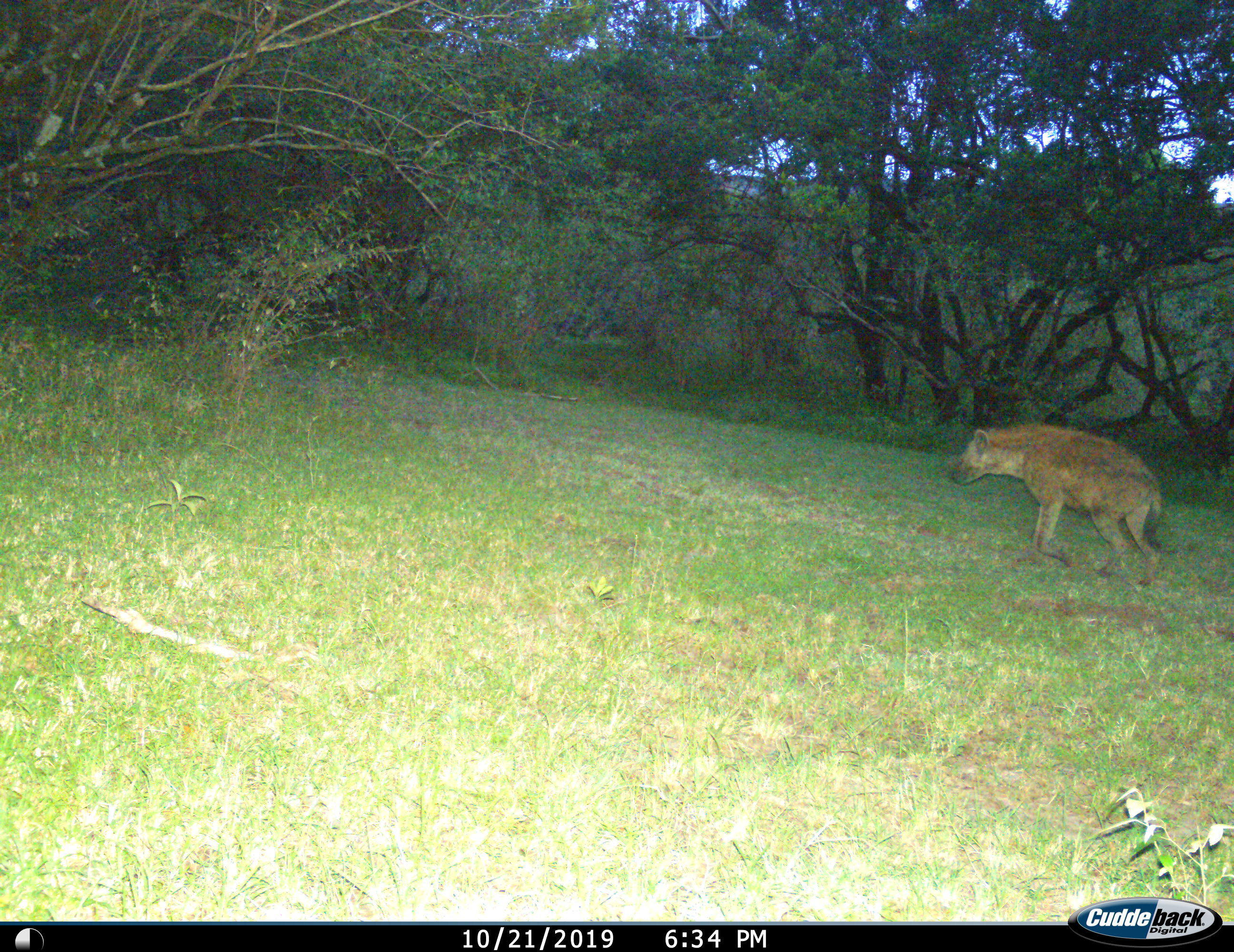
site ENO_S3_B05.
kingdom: Animalia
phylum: Chordata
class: Mammalia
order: Carnivora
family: Hyaenidae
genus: Crocuta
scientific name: Crocuta crocuta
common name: spotted hyena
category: hyenaspotted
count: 1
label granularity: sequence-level